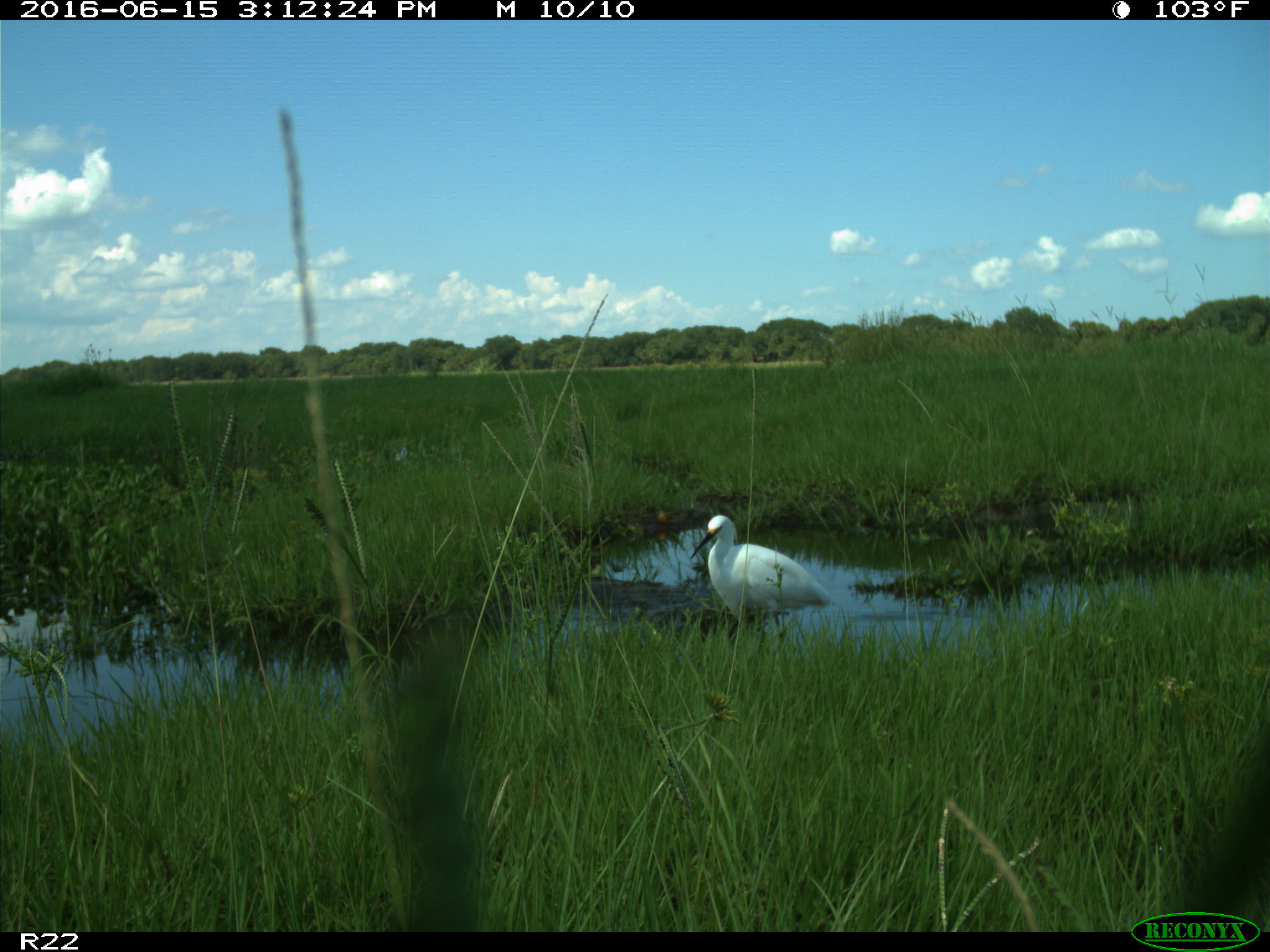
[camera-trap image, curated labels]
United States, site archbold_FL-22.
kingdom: Animalia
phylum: Chordata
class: Aves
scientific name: Aves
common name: birds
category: unidentified bird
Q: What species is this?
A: Unidentified bird (birds) (Aves).